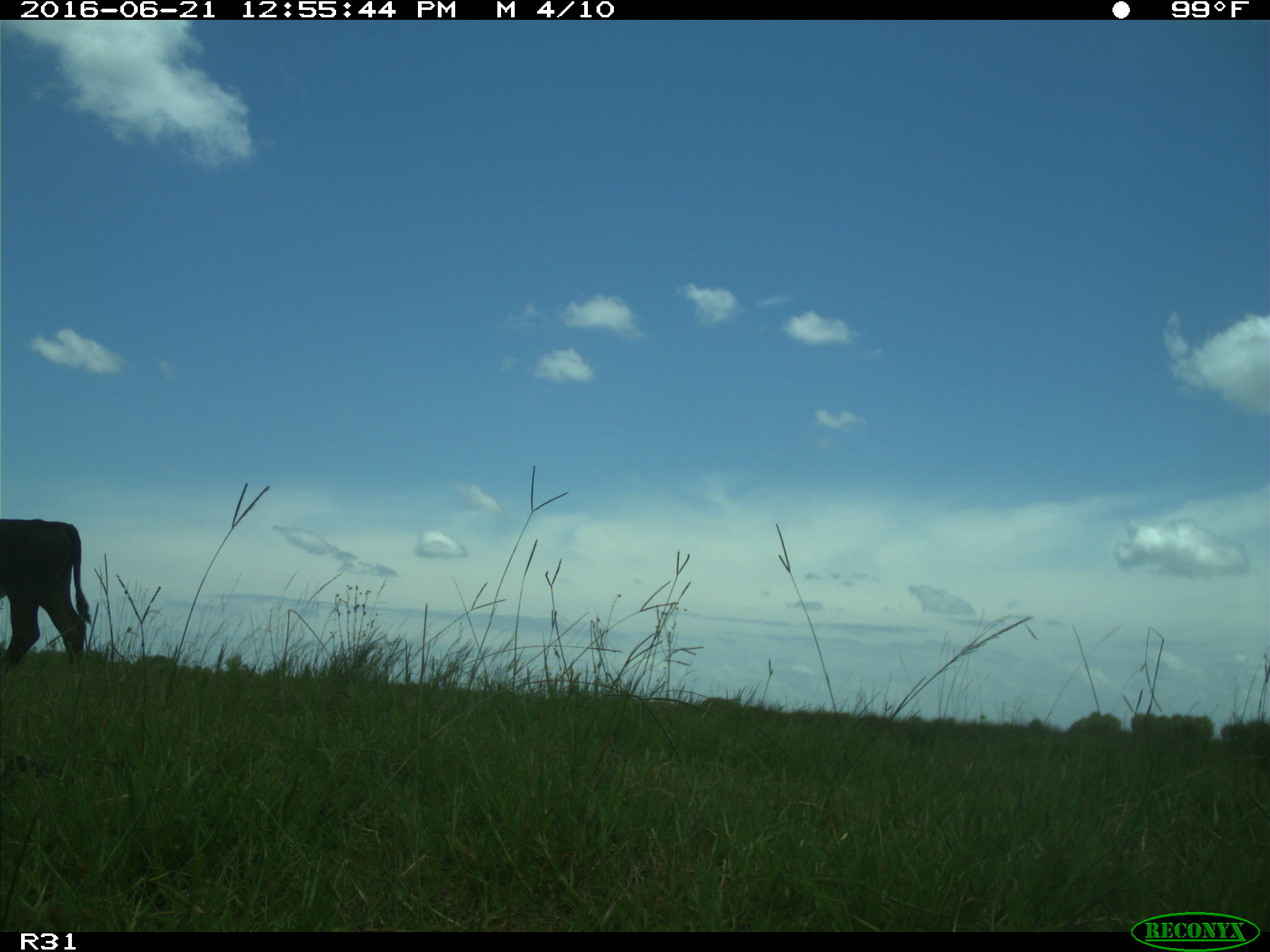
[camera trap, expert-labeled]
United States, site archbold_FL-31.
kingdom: Animalia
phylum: Chordata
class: Mammalia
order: Artiodactyla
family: Bovidae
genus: Bos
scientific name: Bos taurus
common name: domestic cow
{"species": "Bos taurus (domestic cow)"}